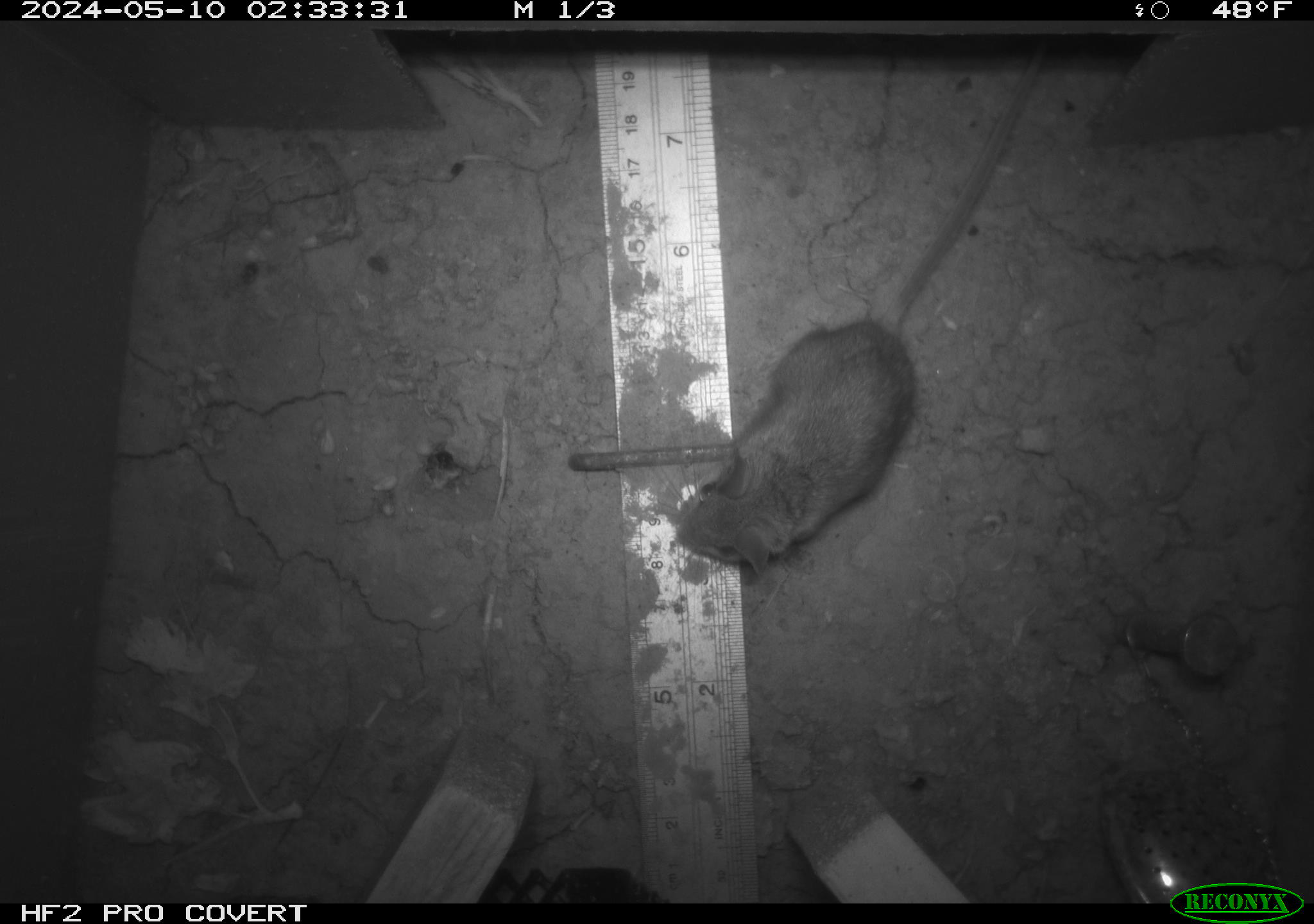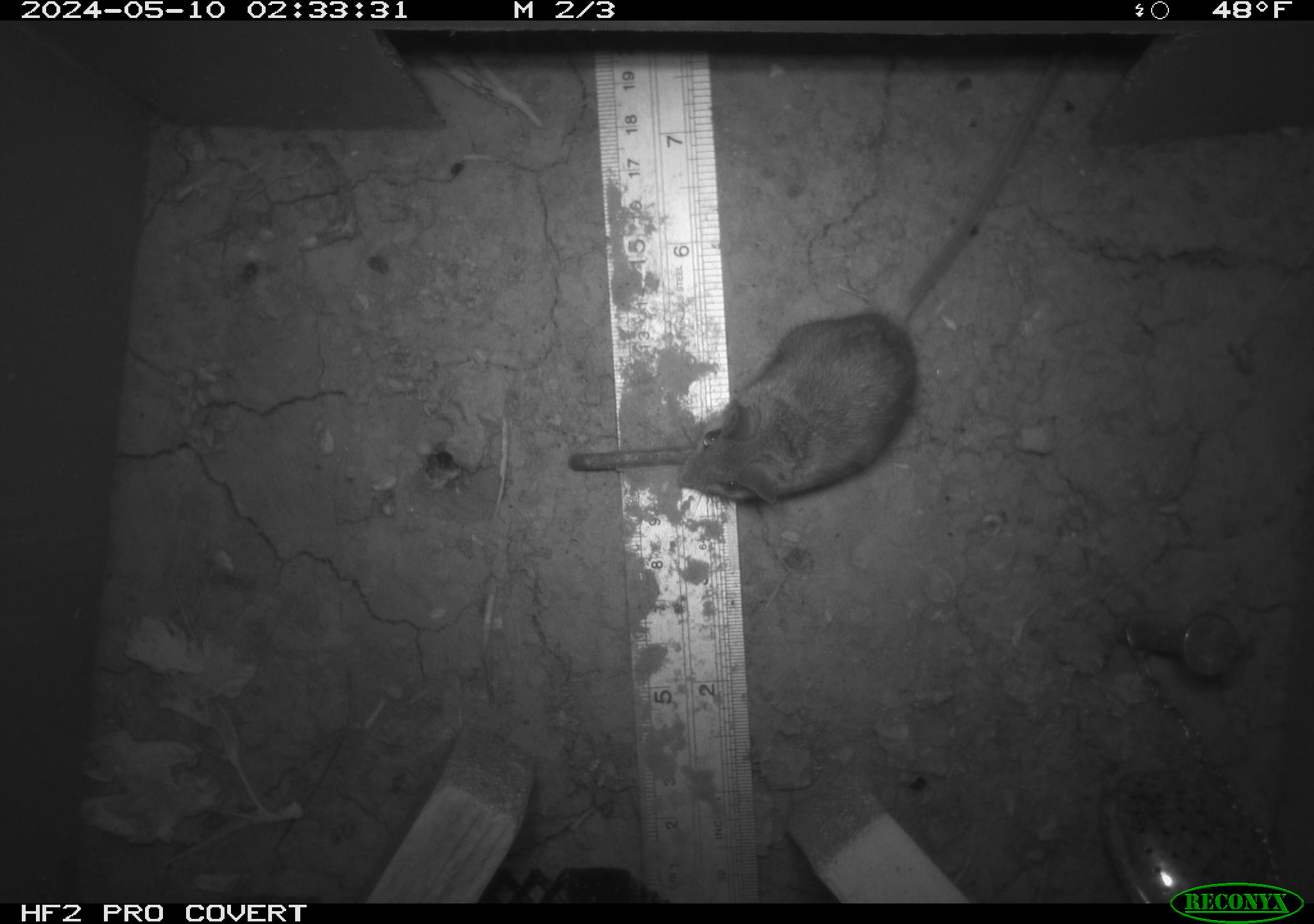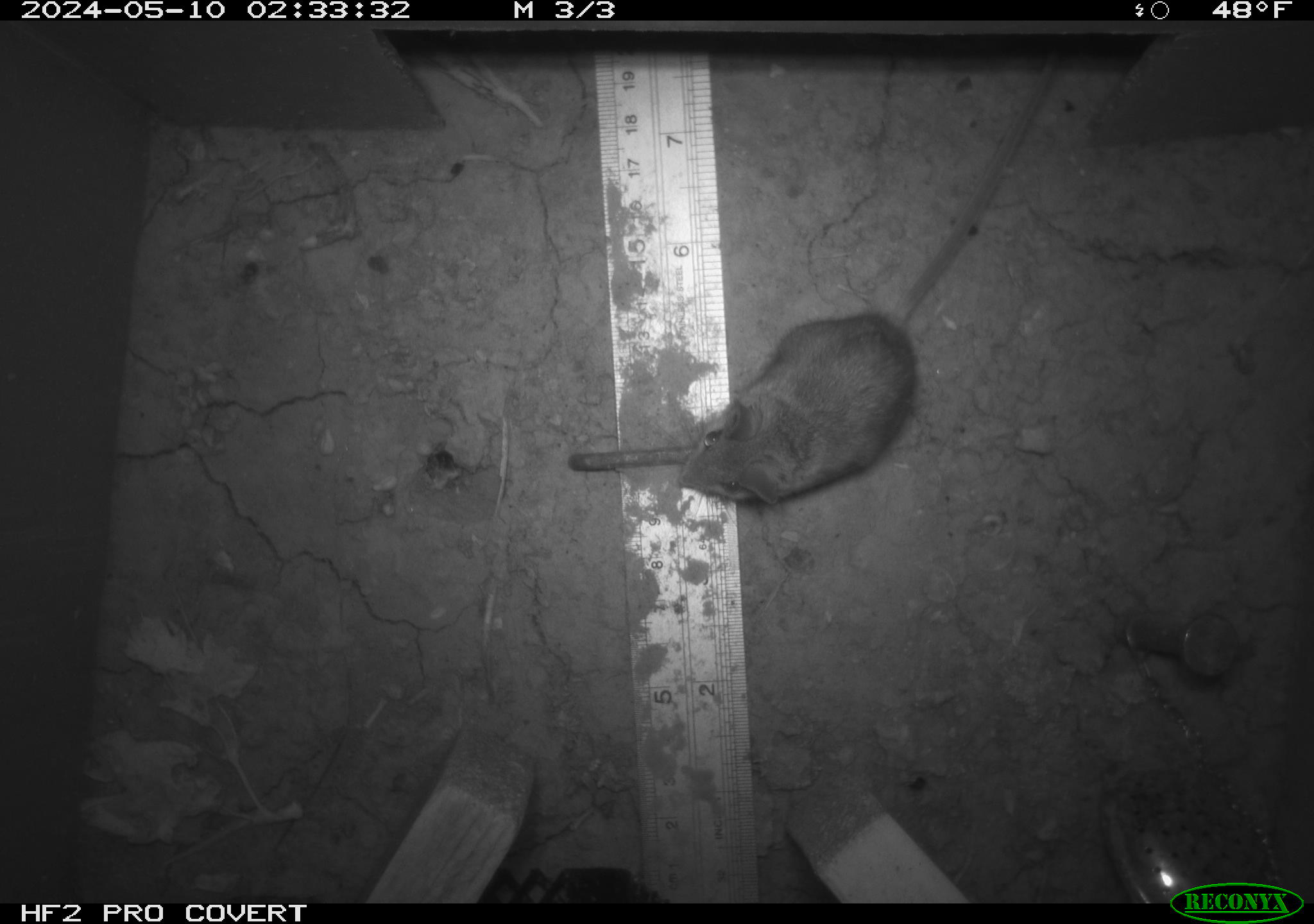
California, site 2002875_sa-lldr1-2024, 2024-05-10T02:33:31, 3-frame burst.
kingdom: Animalia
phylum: Chordata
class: Mammalia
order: Rodentia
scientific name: Rodentia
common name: mouse species